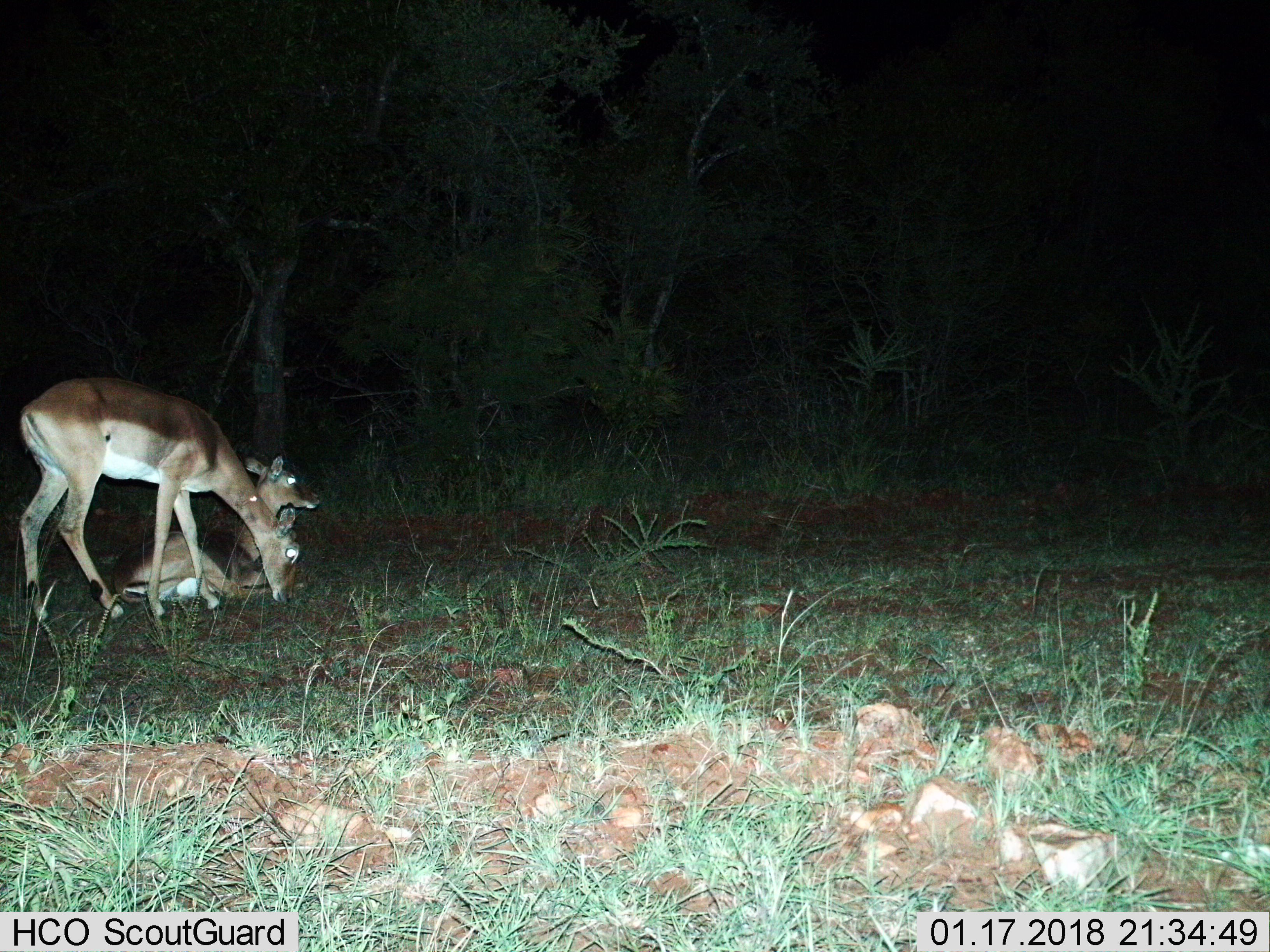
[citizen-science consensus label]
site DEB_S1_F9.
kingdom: Animalia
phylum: Chordata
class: Mammalia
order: Artiodactyla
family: Bovidae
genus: Aepyceros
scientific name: Aepyceros melampus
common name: impala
Impala (Aepyceros melampus), count 2. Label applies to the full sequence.